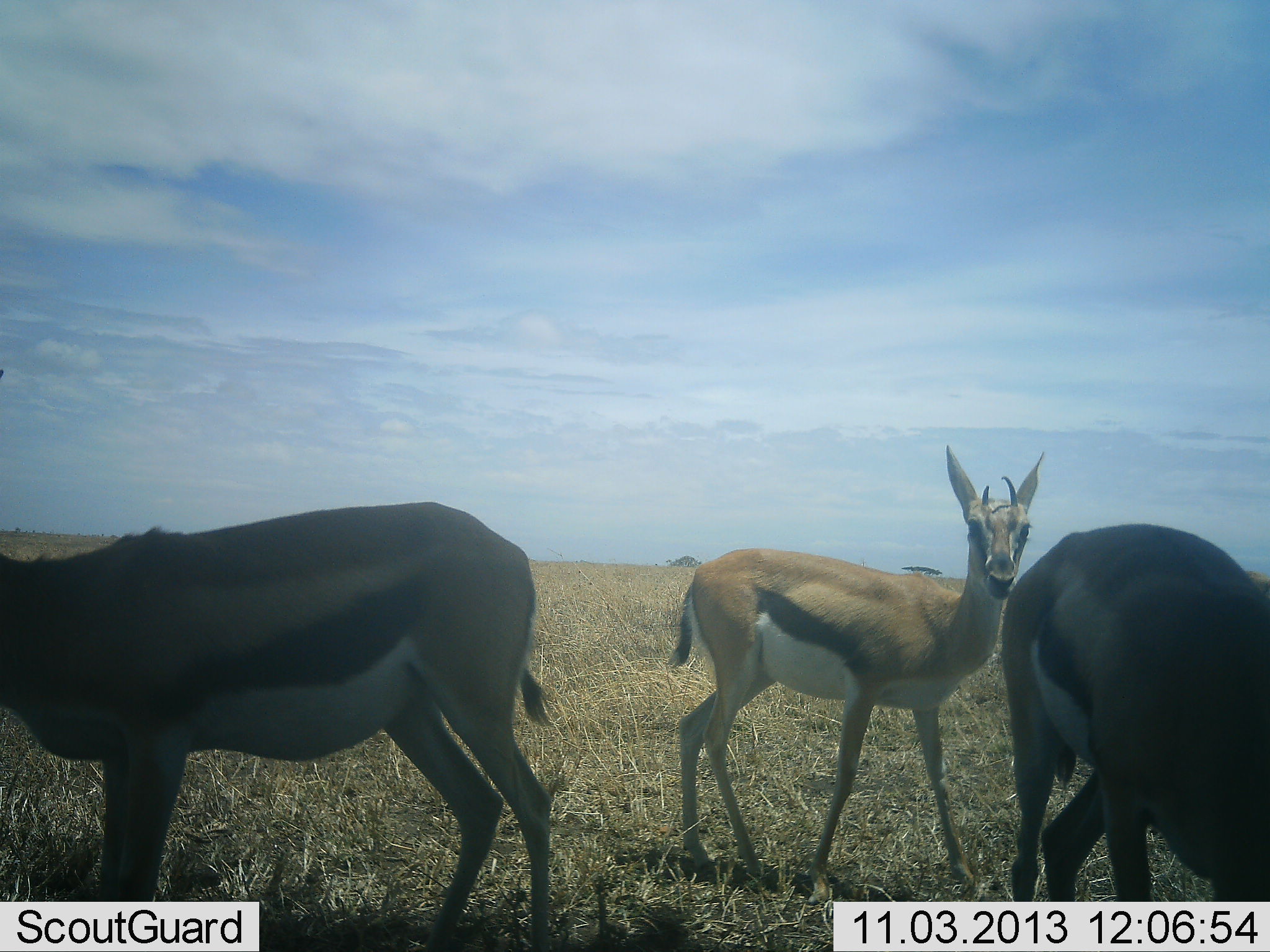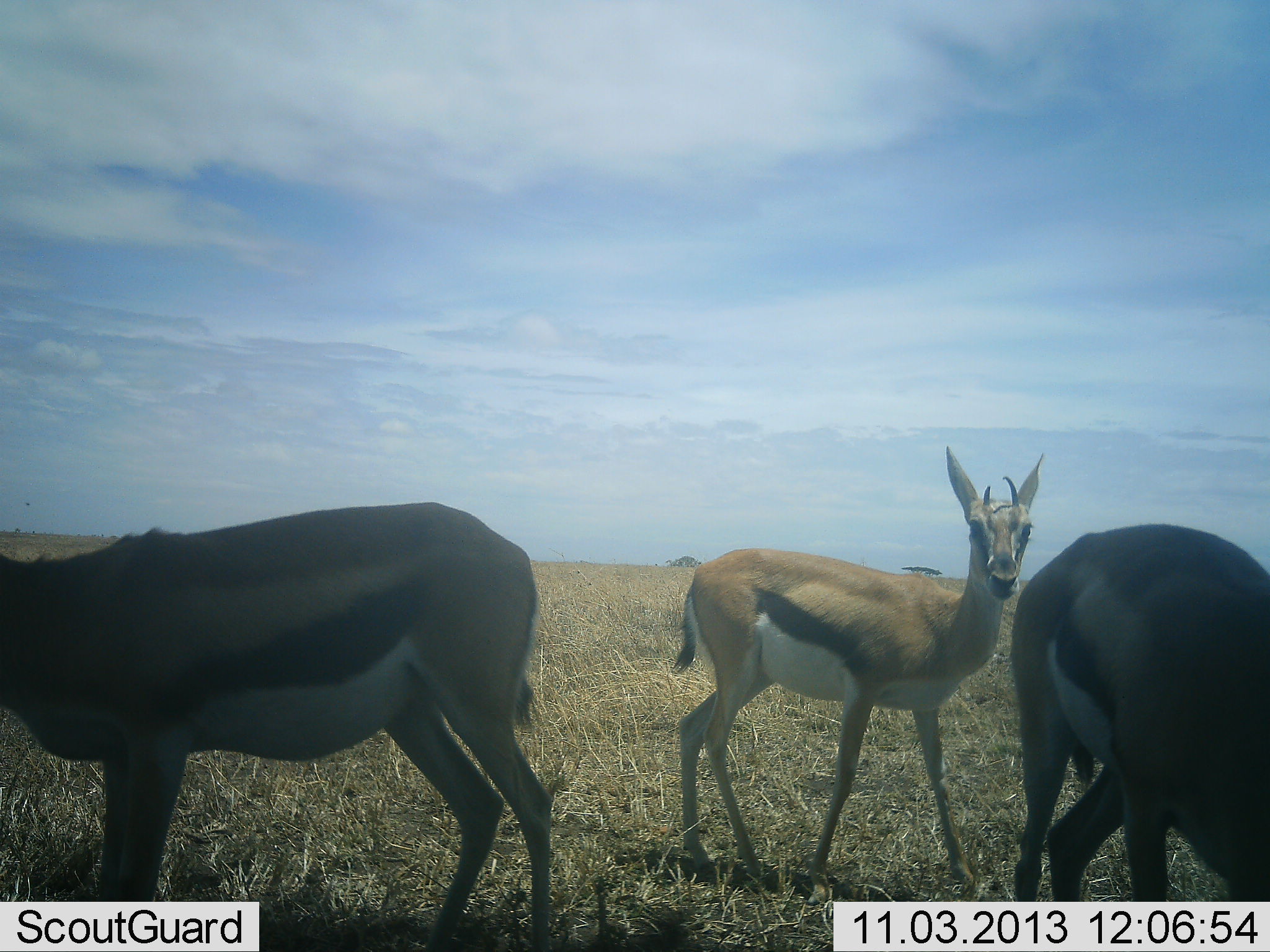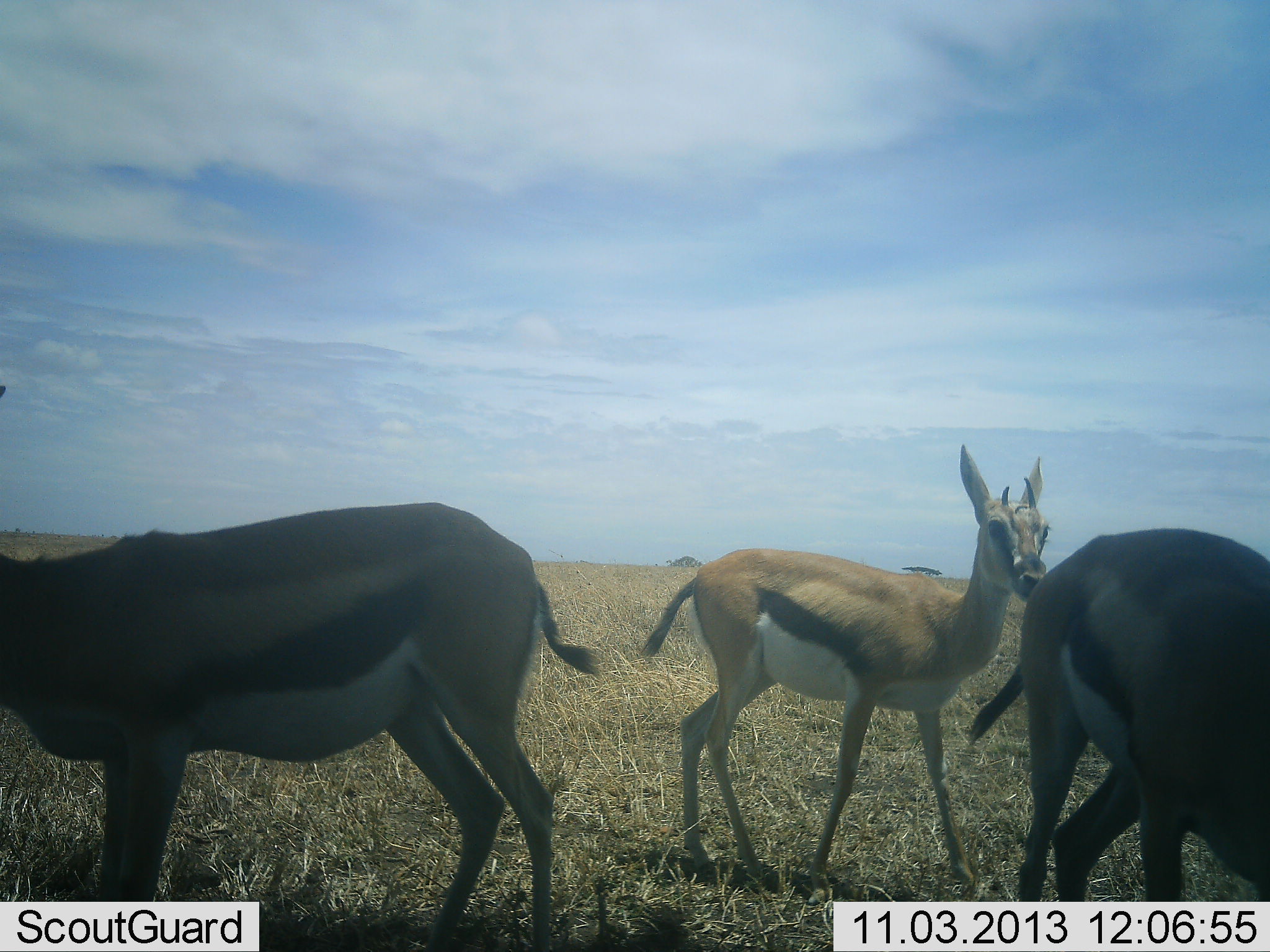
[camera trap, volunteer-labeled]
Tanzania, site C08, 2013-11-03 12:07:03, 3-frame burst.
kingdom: Animalia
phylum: Chordata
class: Mammalia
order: Artiodactyla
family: Bovidae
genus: Eudorcas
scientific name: Eudorcas thomsonii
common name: thomson's gazelle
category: gazellethomsons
Gazellethomsons (thomson's gazelle) (Eudorcas thomsonii), count 3. Behavior (volunteer vote fractions): standing 90%, resting 0%, moving 10%, interacting 10%. Young present (vote fraction): 0%. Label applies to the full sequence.